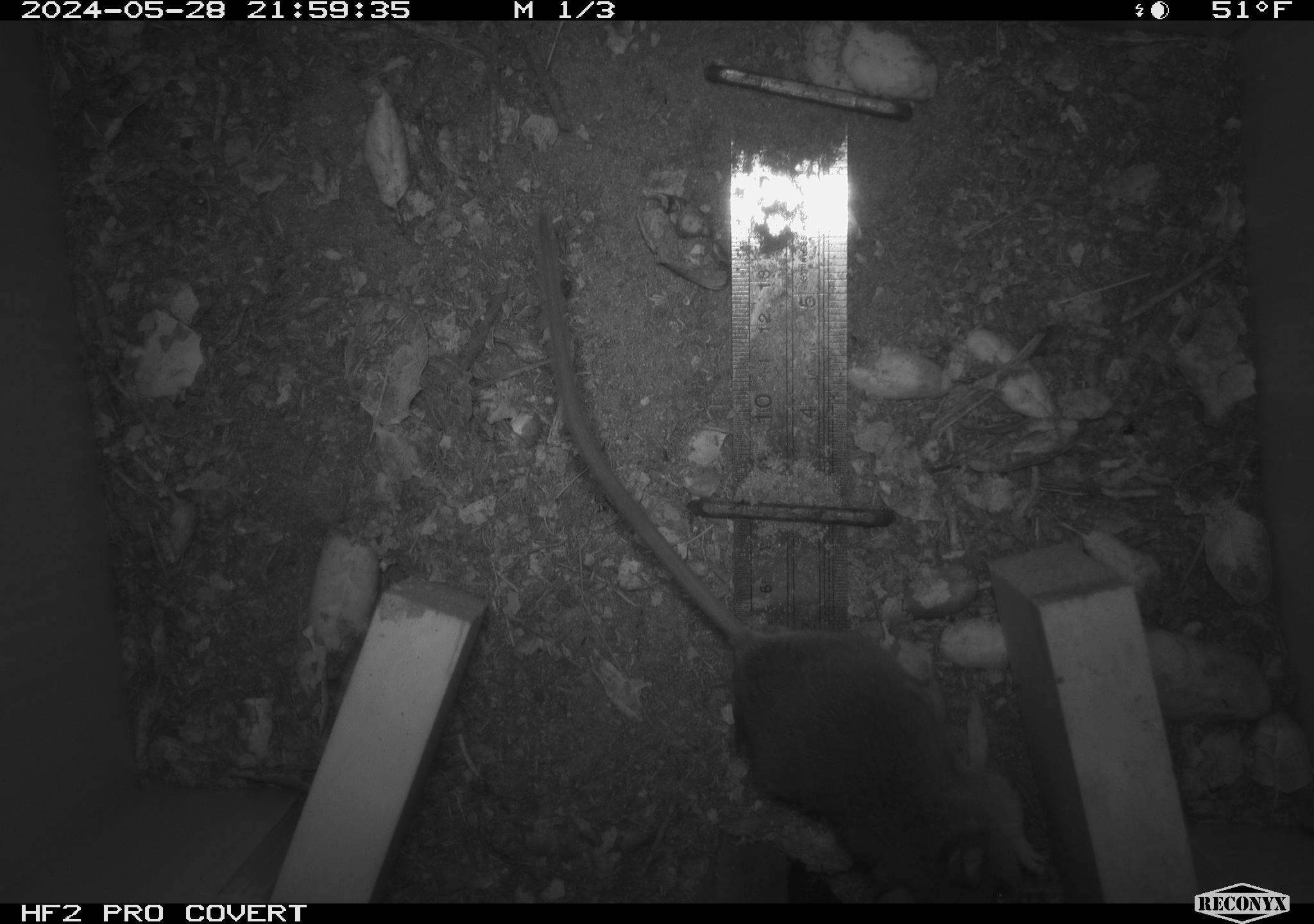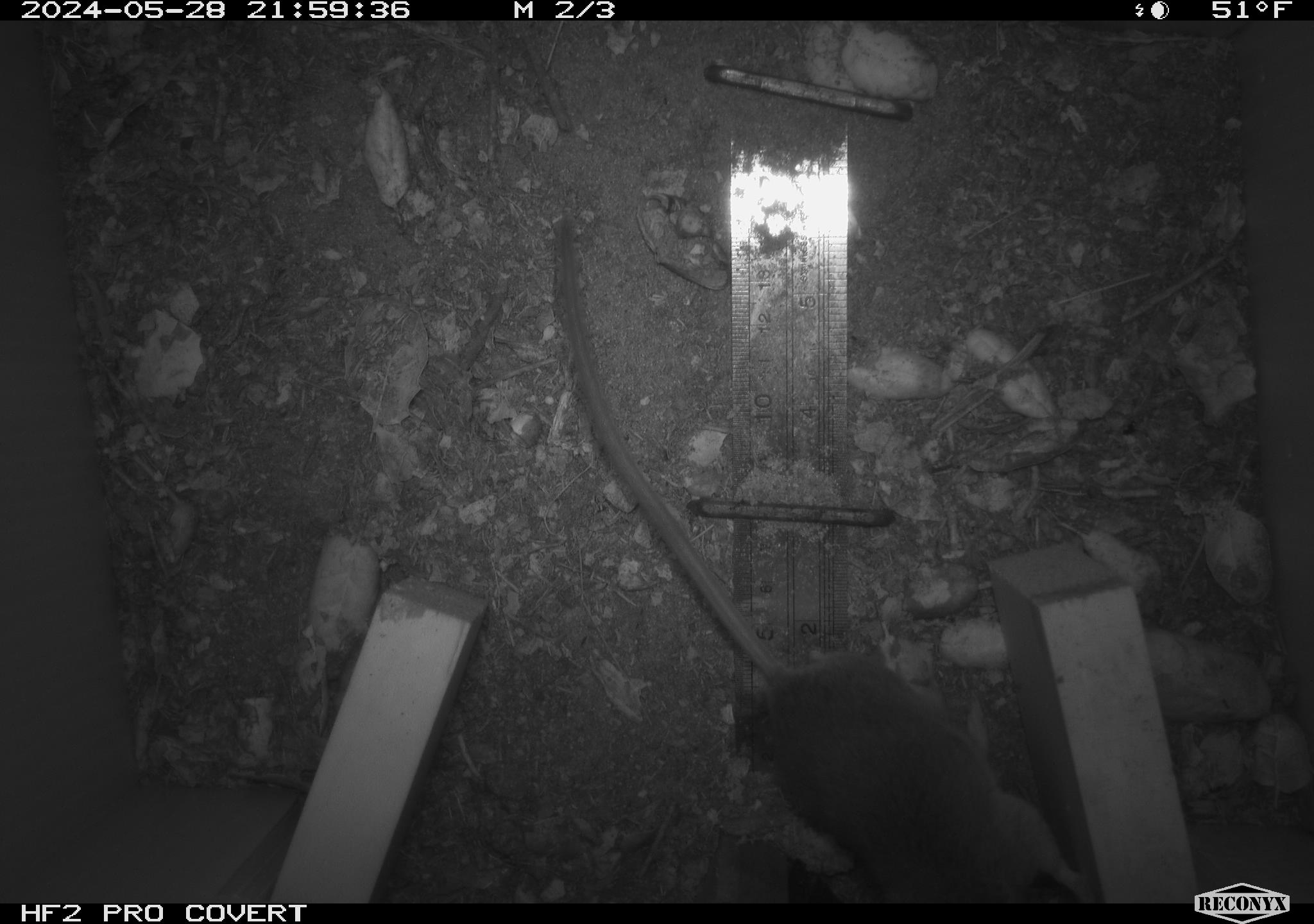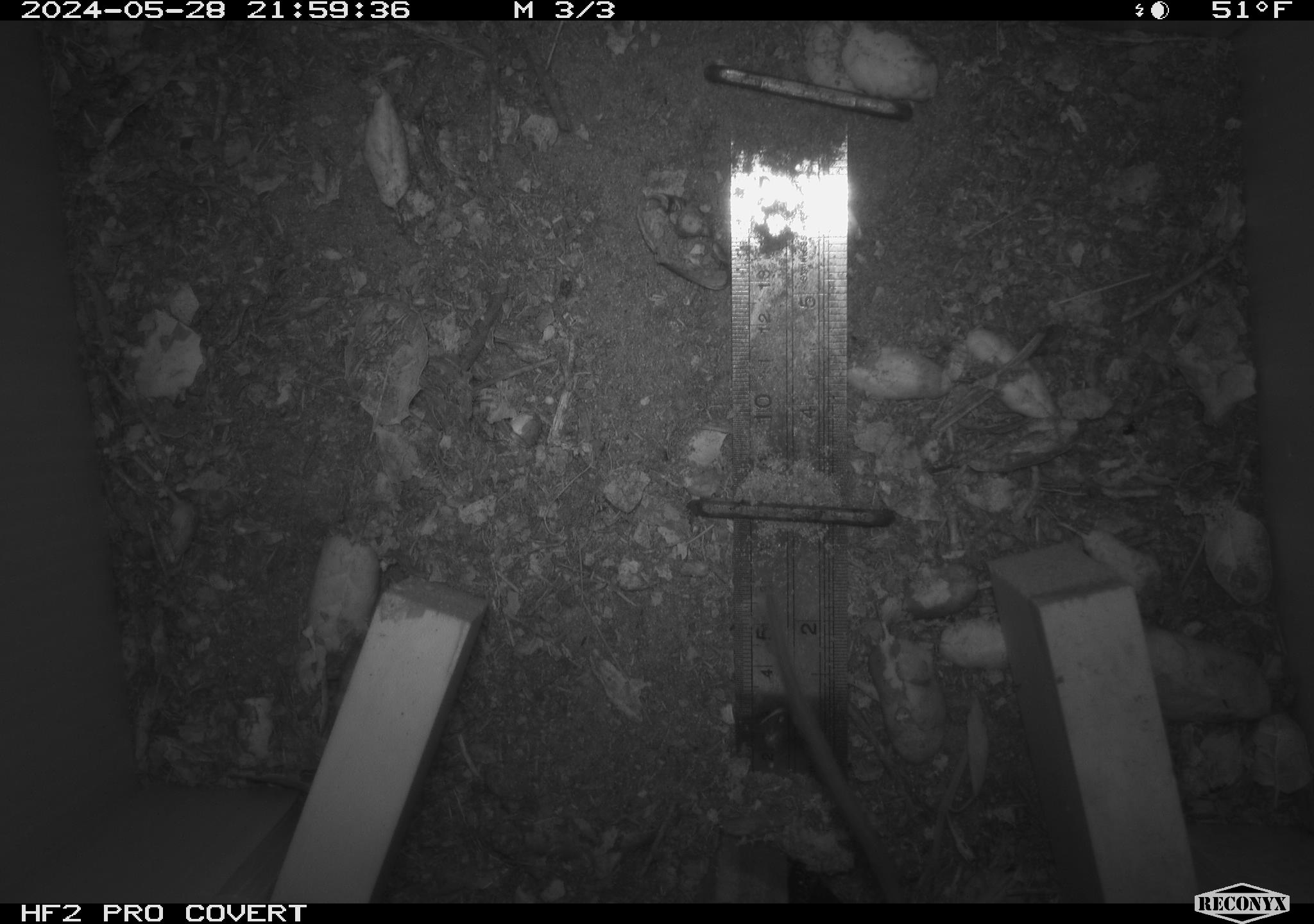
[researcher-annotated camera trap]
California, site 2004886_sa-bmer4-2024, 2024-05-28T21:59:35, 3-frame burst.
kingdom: Animalia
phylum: Chordata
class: Mammalia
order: Rodentia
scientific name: Rodentia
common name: mouse species